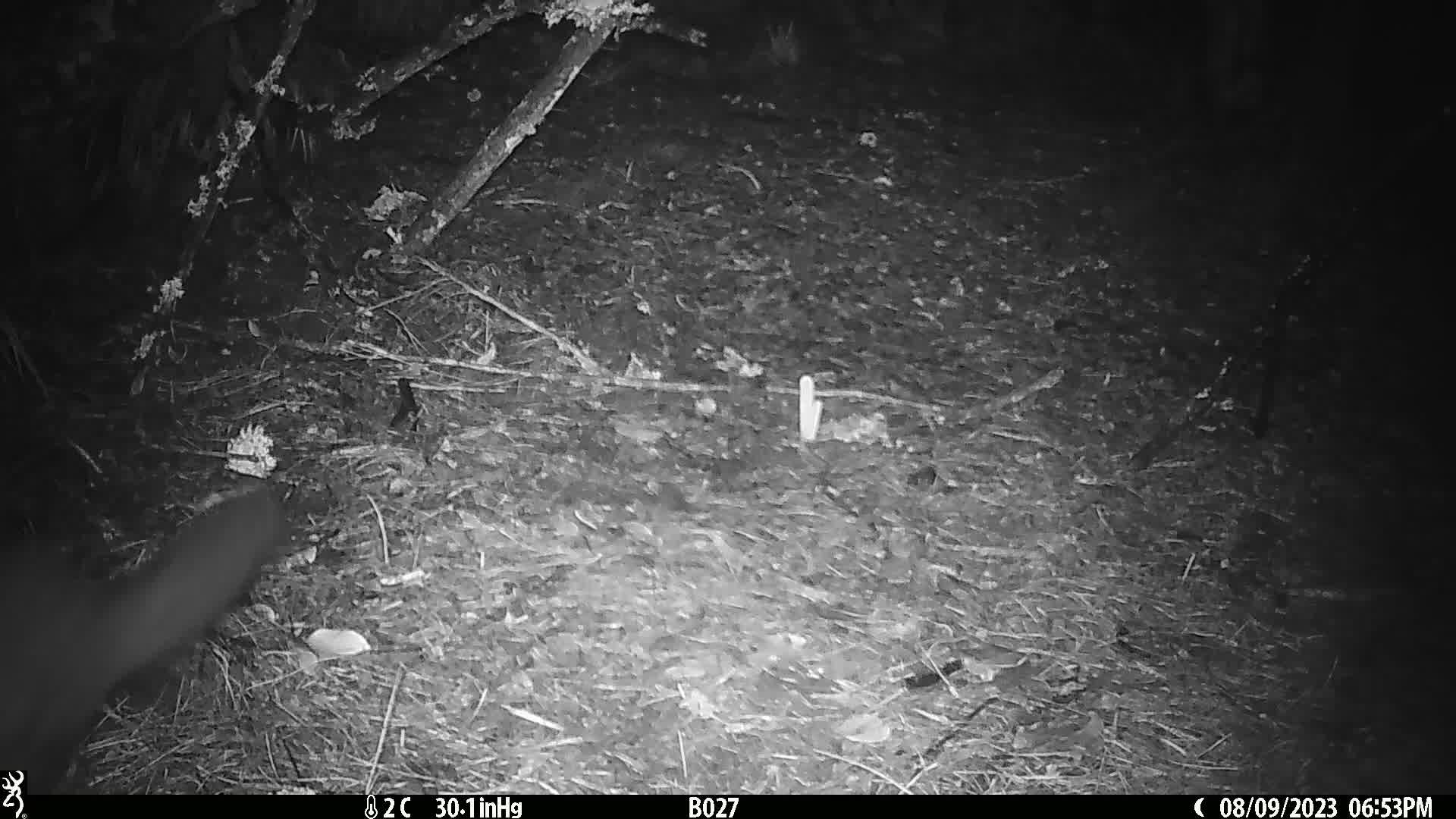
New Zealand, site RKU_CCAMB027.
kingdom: Animalia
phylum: Chordata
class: Mammalia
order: Diprotodontia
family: Phalangeridae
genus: Trichosurus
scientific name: Trichosurus vulpecula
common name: common brushtail possum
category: possum